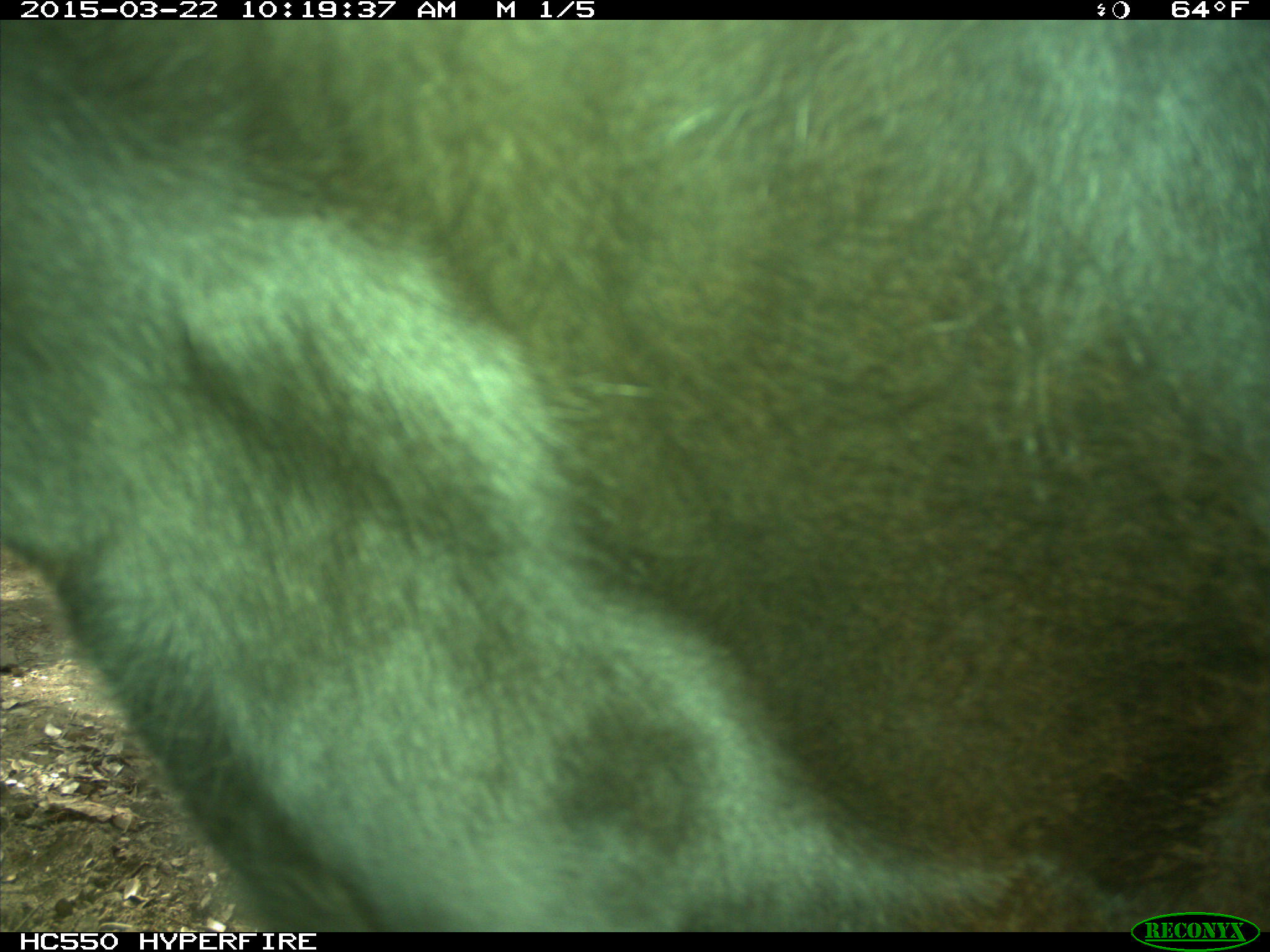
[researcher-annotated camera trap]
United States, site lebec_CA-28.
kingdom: Animalia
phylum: Chordata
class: Mammalia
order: Artiodactyla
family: Bovidae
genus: Bos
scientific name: Bos taurus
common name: domestic cow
Bos taurus (domestic cow).